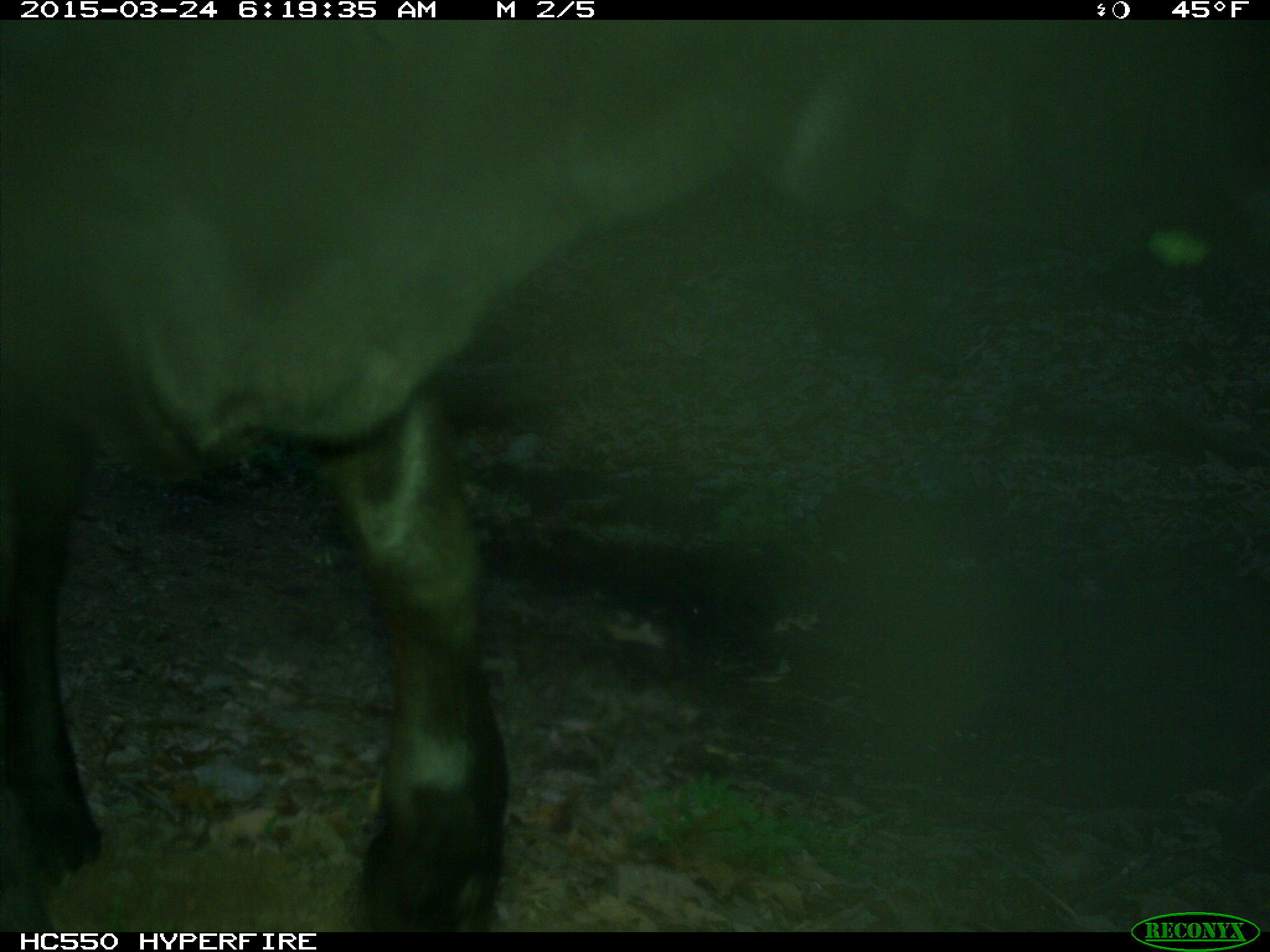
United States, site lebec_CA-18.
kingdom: Animalia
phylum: Chordata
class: Mammalia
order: Artiodactyla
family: Bovidae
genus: Bos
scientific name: Bos taurus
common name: domestic cow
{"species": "Bos taurus (domestic cow)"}